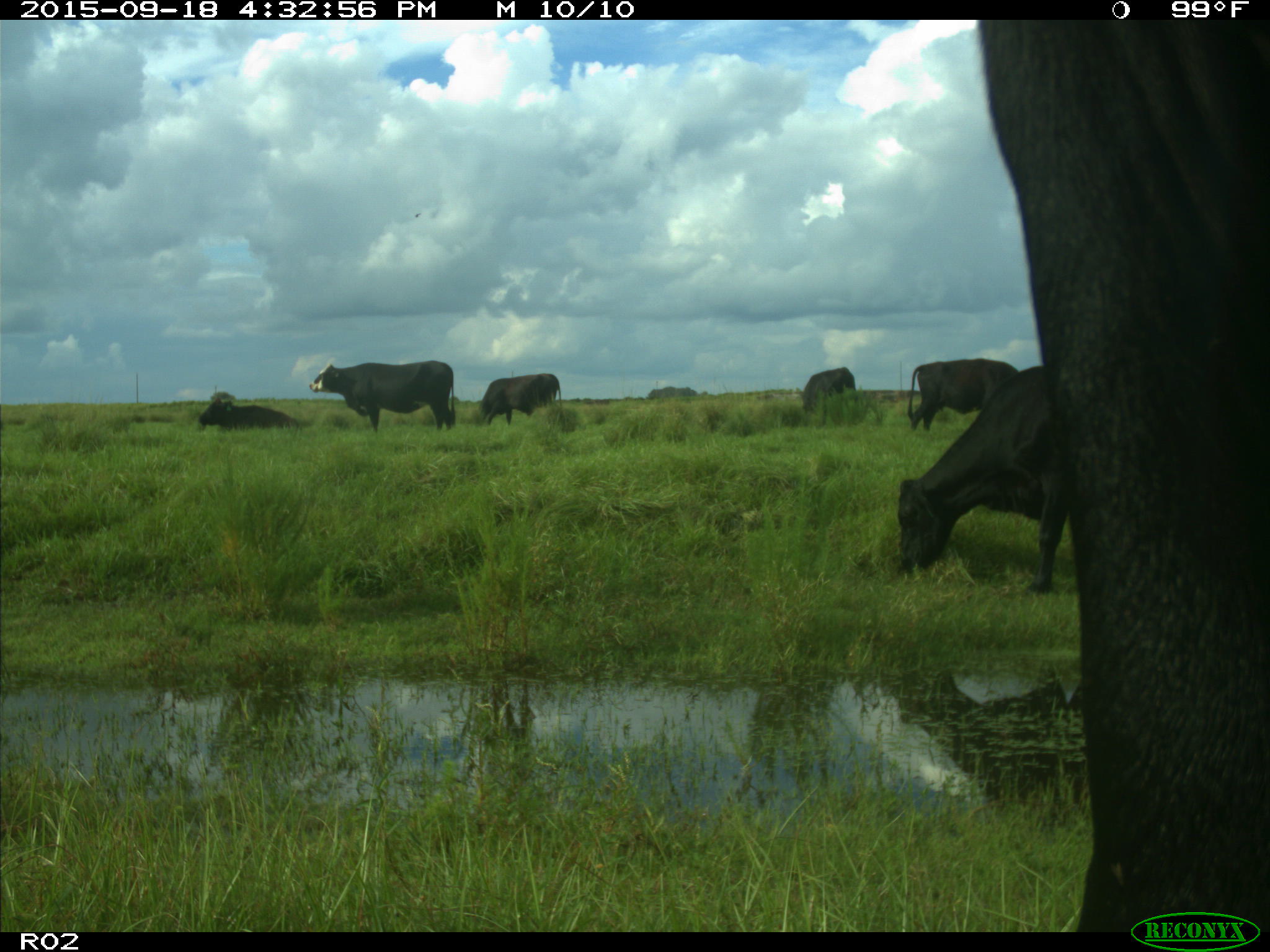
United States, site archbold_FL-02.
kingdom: Animalia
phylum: Chordata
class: Mammalia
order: Artiodactyla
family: Bovidae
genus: Bos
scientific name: Bos taurus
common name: domestic cow